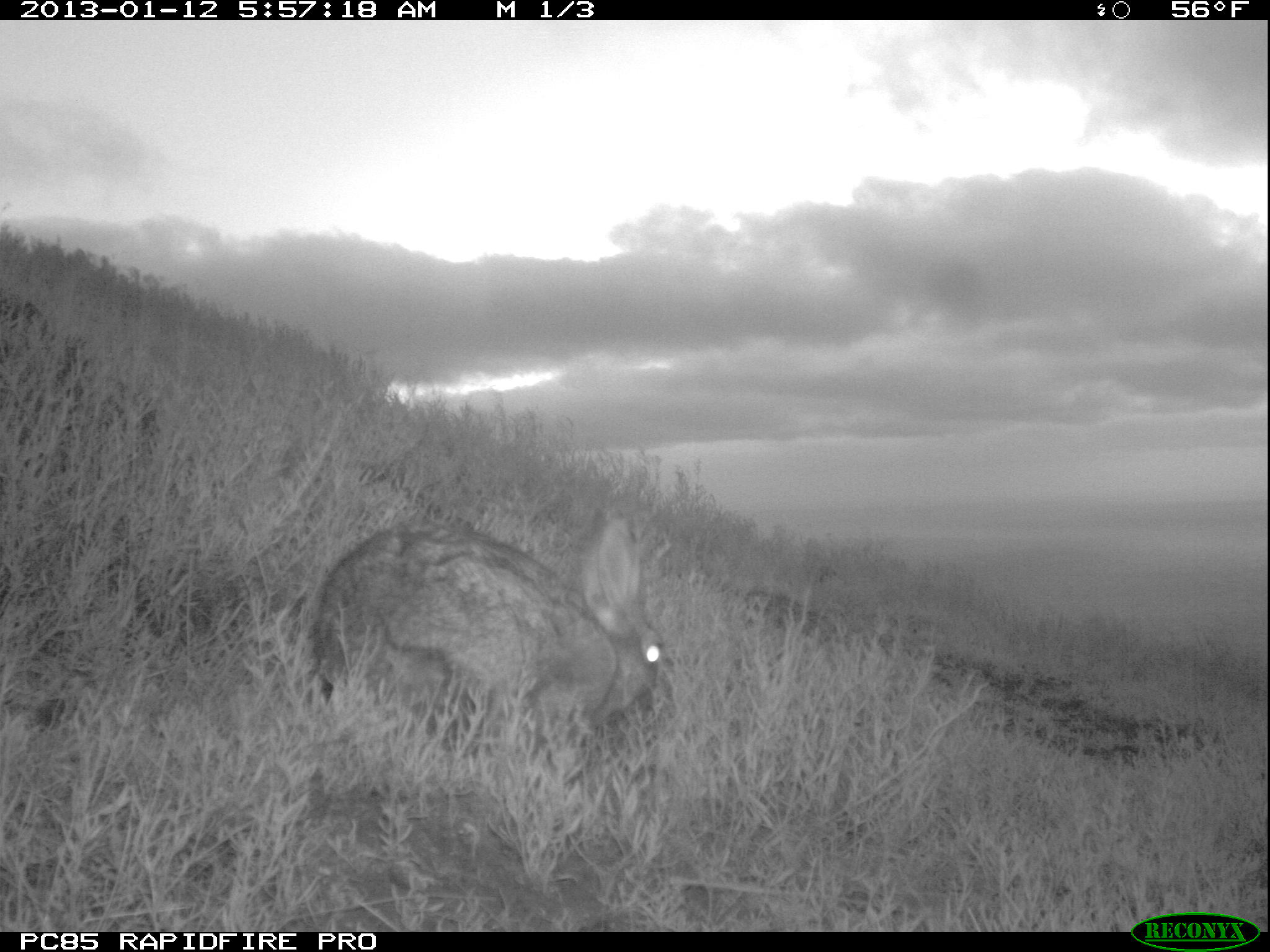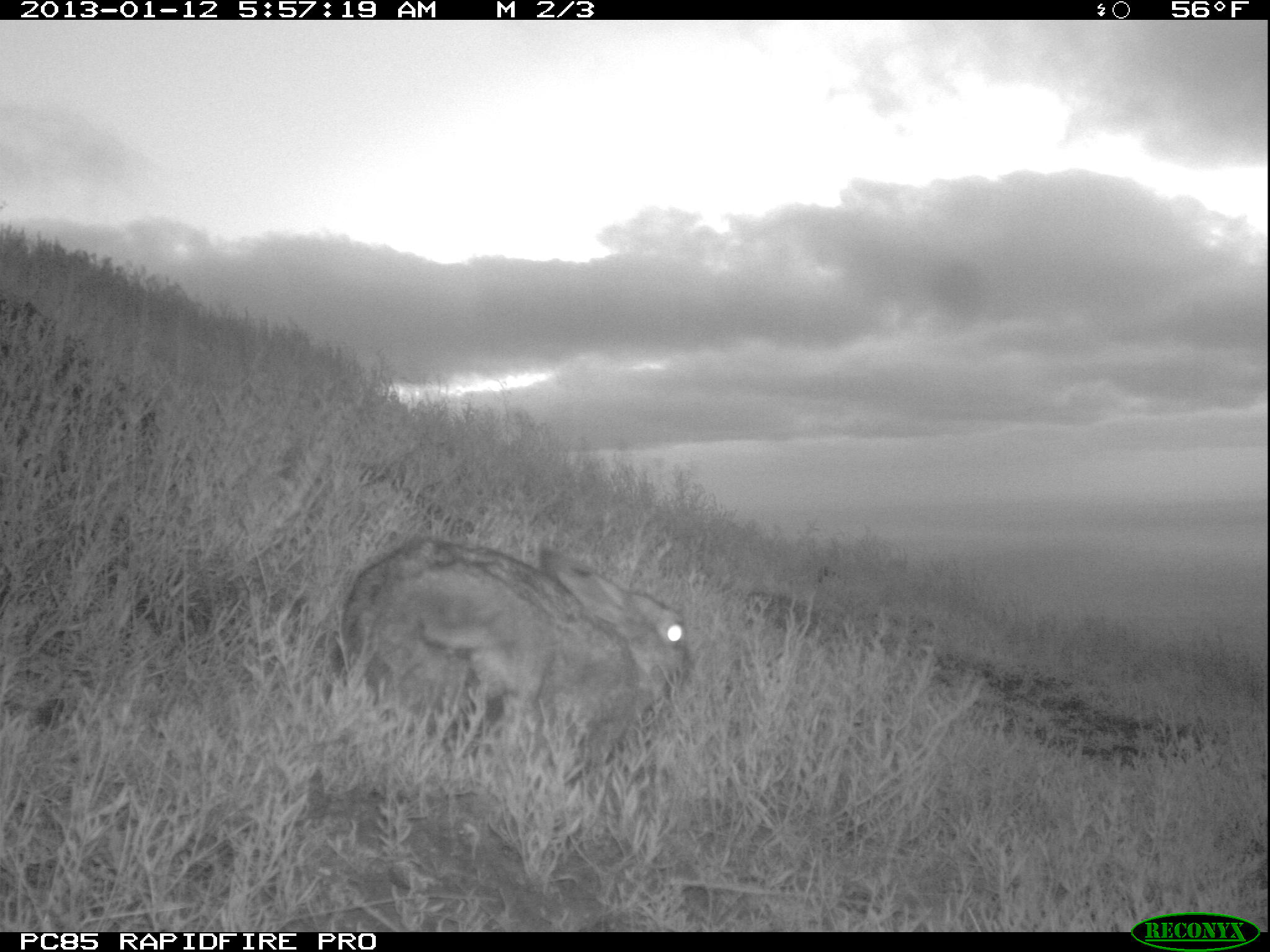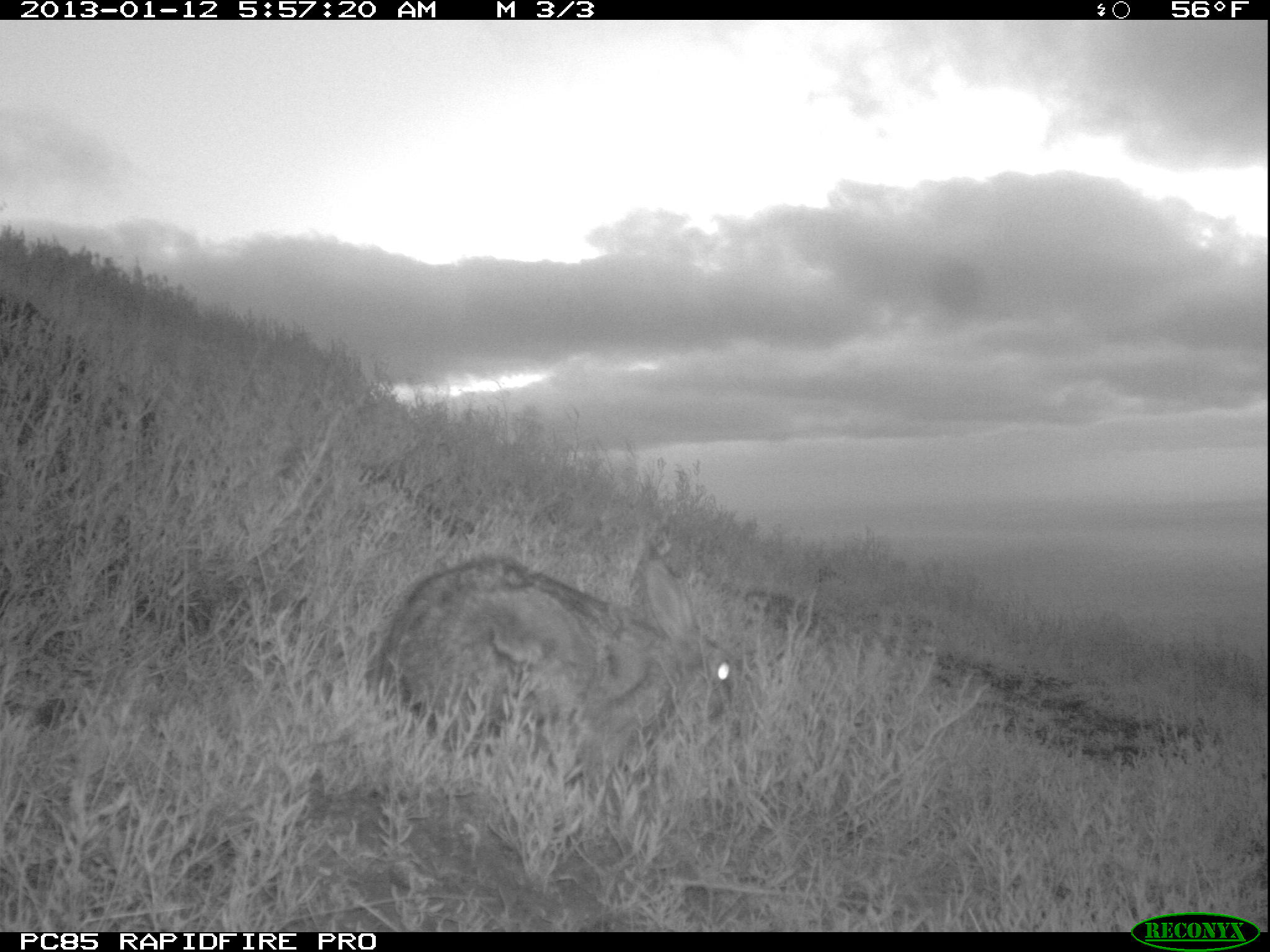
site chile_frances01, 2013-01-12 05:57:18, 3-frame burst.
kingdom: Animalia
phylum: Chordata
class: Mammalia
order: Lagomorpha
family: Leporidae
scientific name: Leporidae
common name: rabbits and hares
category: rabbit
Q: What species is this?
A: Rabbit (rabbits and hares) (Leporidae).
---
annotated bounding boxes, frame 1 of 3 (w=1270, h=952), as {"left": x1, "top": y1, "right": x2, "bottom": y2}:
rabbit: {"left": 298, "top": 507, "right": 667, "bottom": 775}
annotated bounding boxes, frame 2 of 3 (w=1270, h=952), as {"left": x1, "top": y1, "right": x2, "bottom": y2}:
rabbit: {"left": 324, "top": 536, "right": 696, "bottom": 791}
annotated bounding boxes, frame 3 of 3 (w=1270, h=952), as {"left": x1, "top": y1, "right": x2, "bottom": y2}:
rabbit: {"left": 365, "top": 549, "right": 744, "bottom": 805}